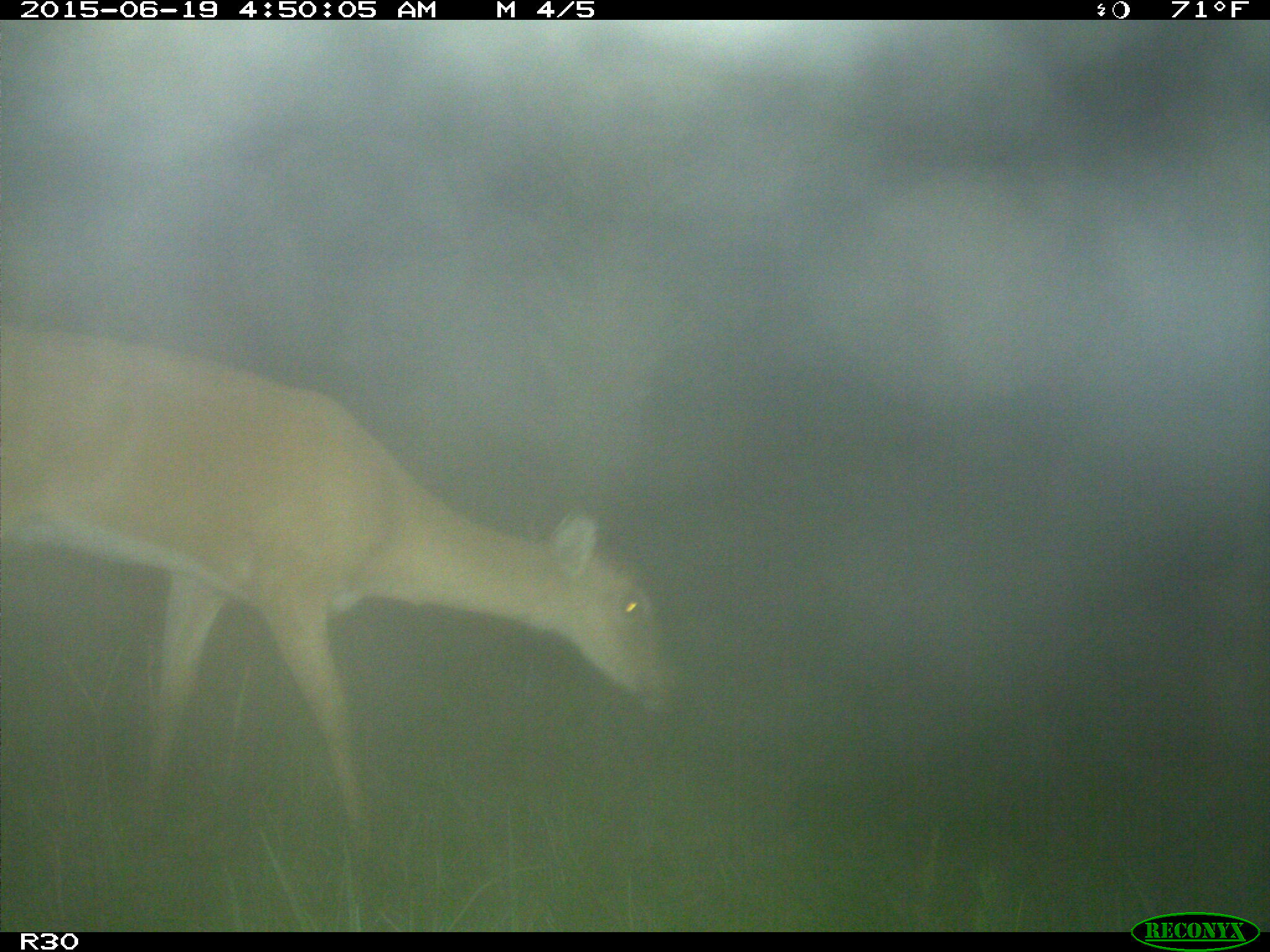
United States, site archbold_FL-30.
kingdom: Animalia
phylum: Chordata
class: Mammalia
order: Artiodactyla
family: Cervidae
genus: Odocoileus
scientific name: Odocoileus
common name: deer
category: unidentified deer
Unidentified deer (deer) (Odocoileus).